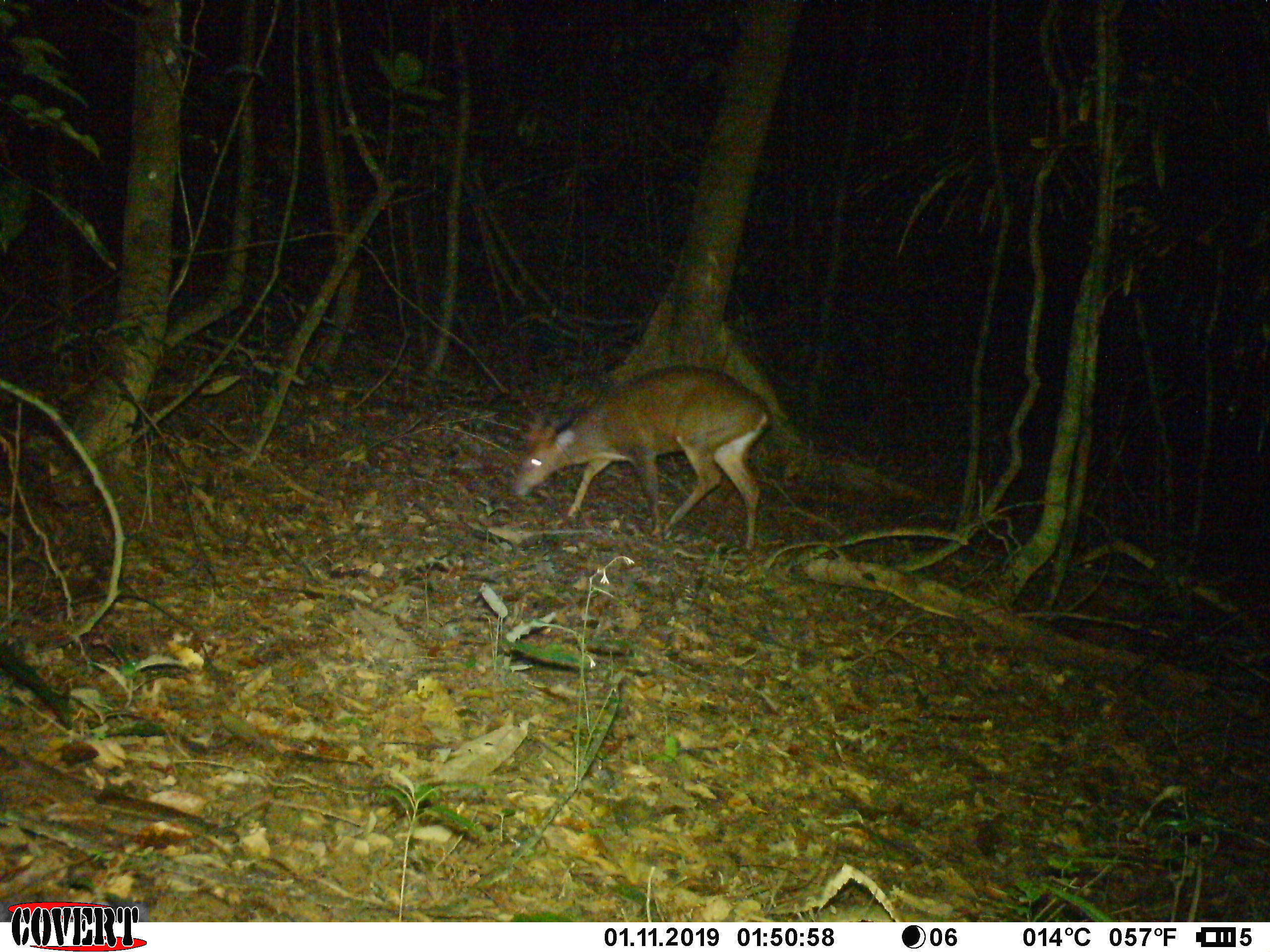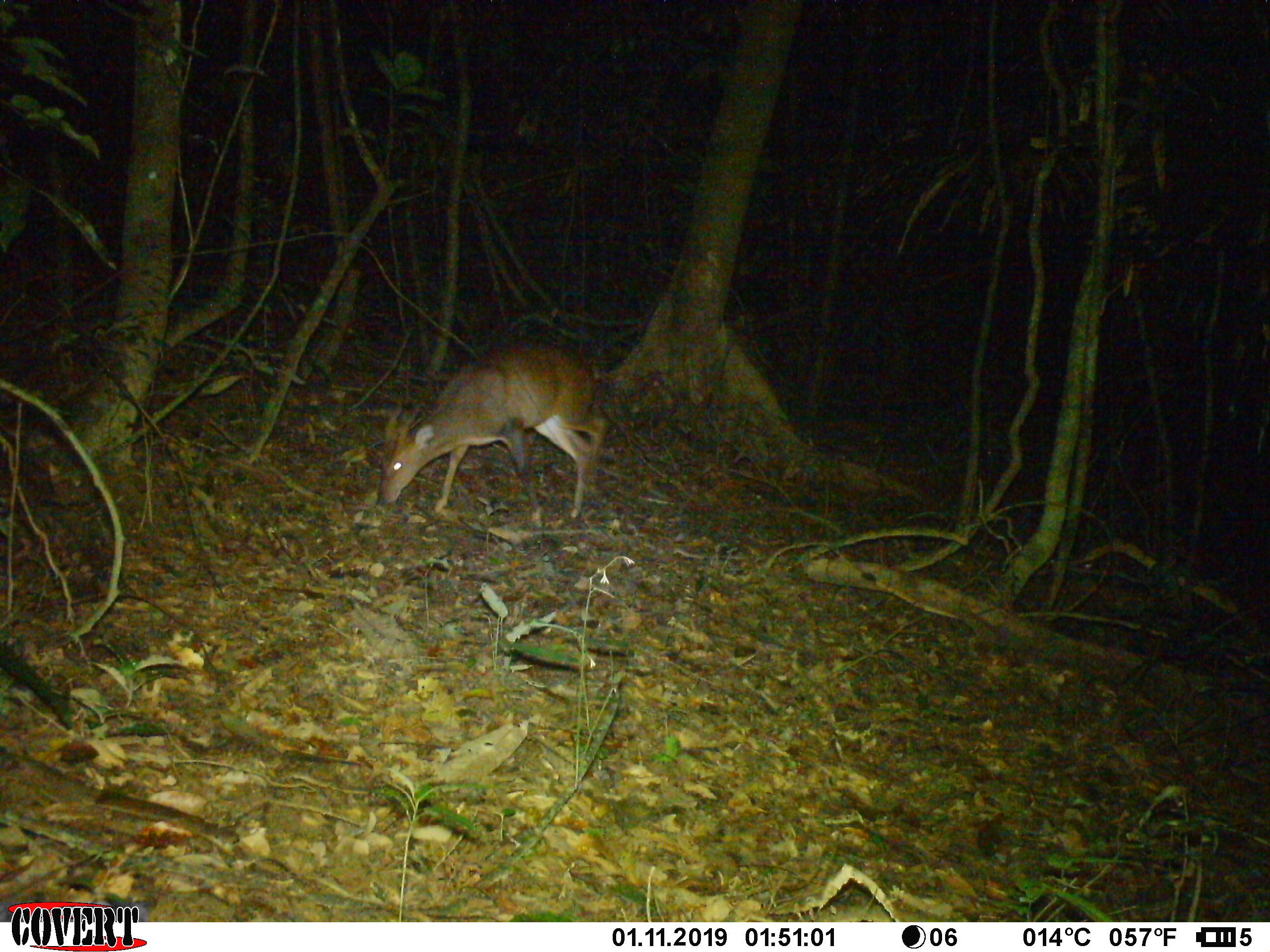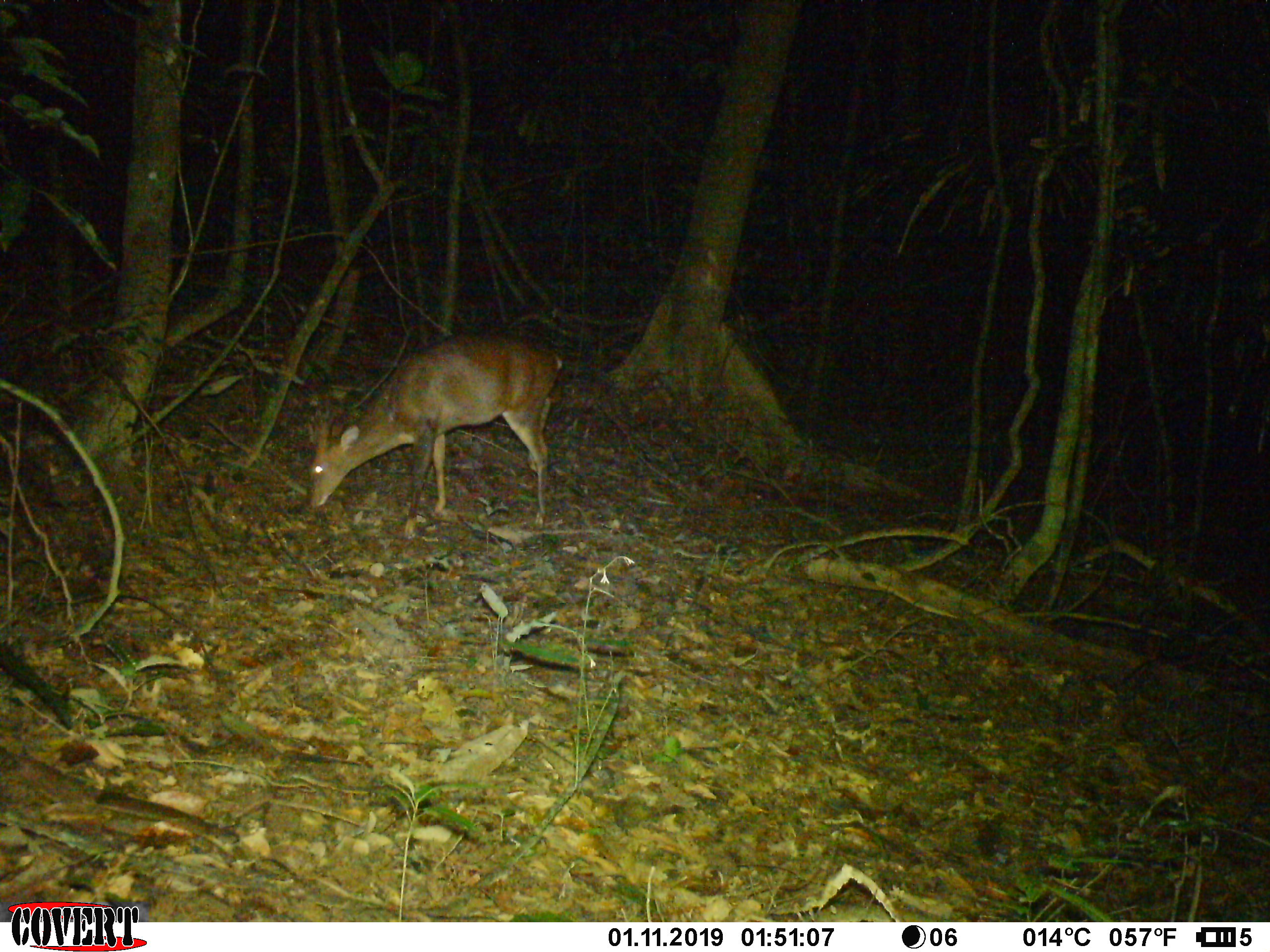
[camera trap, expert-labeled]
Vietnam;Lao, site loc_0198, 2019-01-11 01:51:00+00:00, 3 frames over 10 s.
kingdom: Animalia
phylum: Chordata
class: Mammalia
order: Artiodactyla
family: Cervidae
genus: Muntiacus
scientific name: Muntiacus vuquangensis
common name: large-antlered muntjac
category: large antlered muntjac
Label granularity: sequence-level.